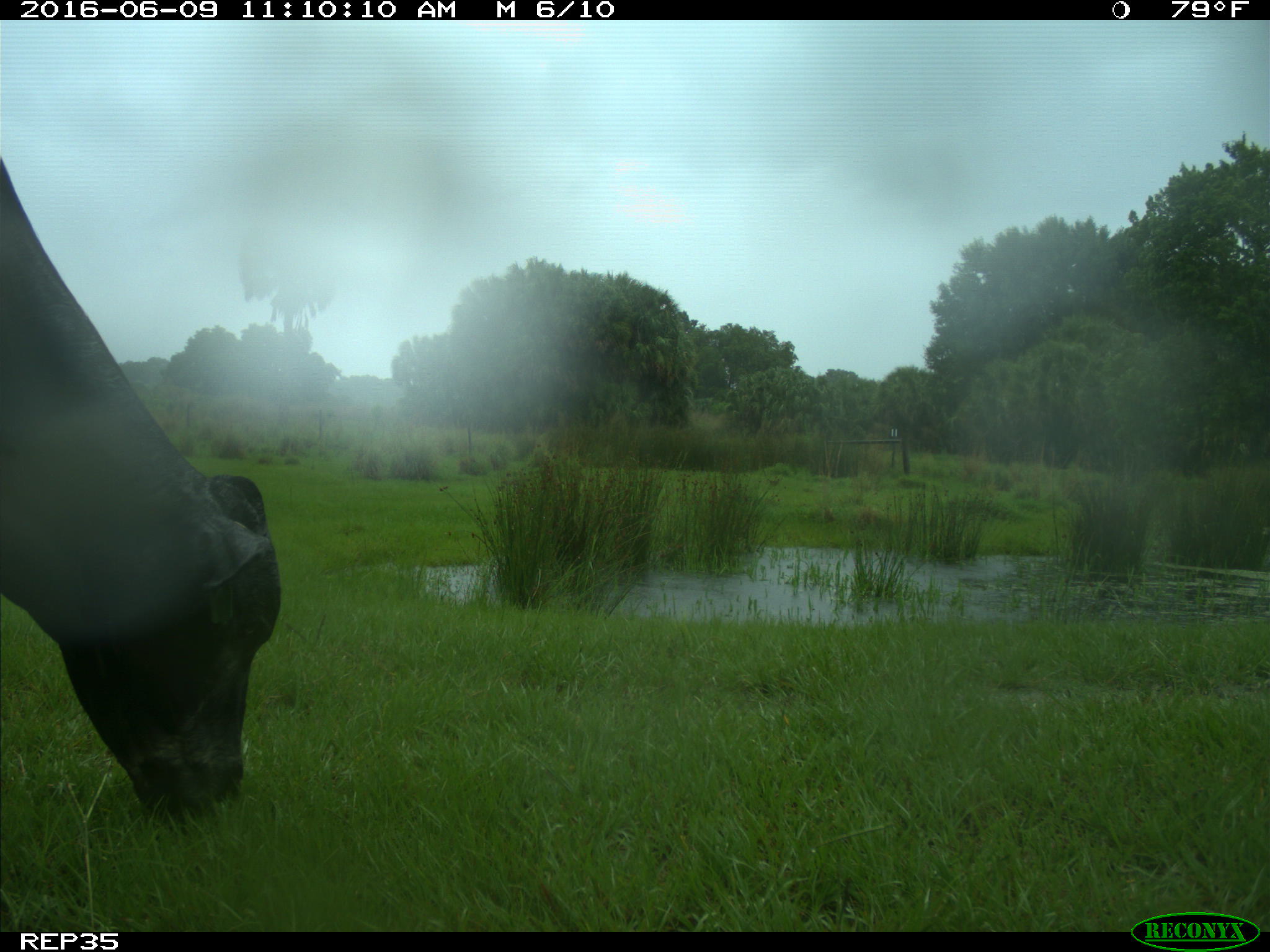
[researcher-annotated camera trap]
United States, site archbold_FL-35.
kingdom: Animalia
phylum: Chordata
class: Mammalia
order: Artiodactyla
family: Bovidae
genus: Bos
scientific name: Bos taurus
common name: domestic cow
Bos taurus (domestic cow).